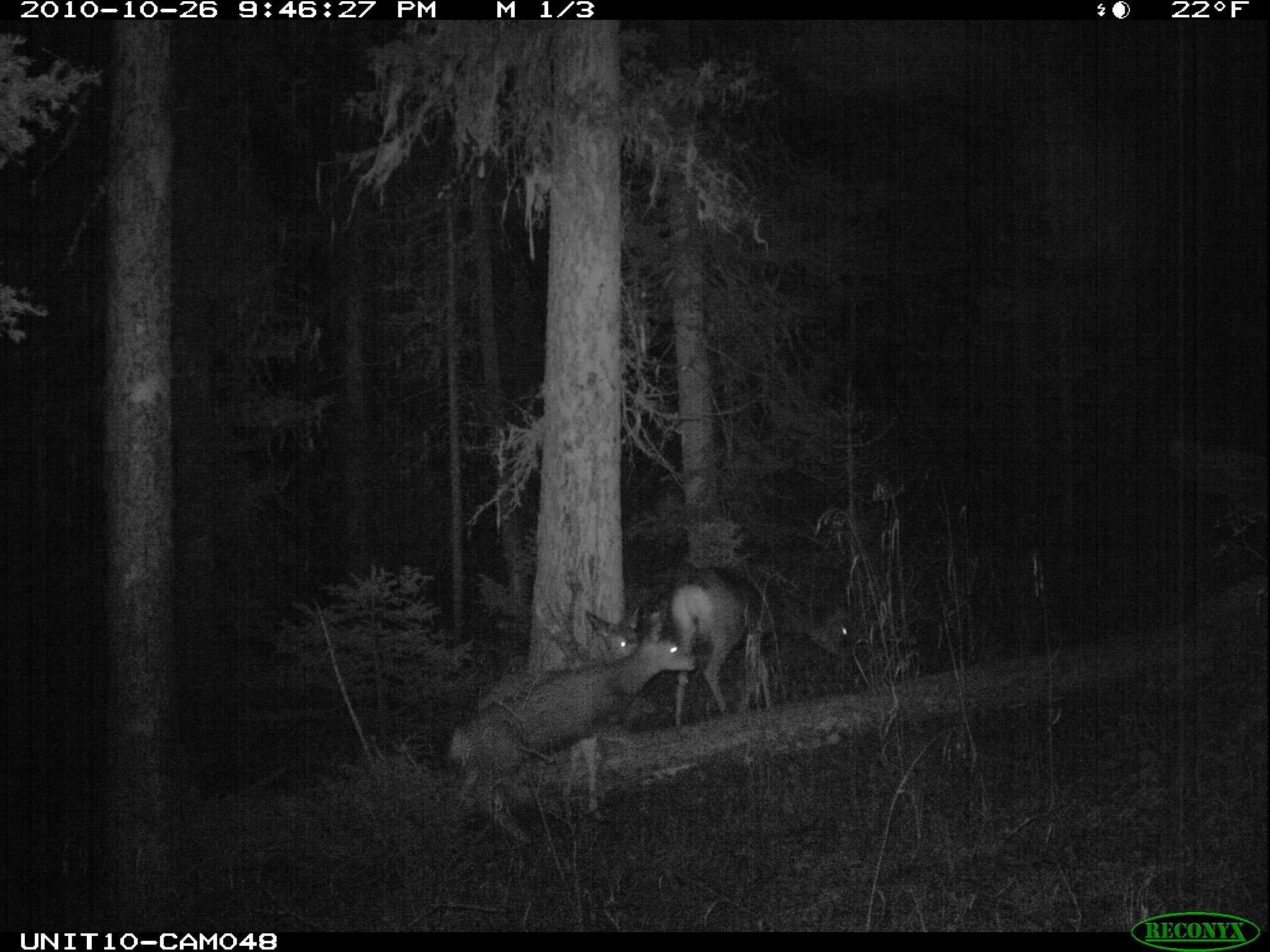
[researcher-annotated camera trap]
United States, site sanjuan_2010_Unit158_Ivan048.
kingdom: Animalia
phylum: Chordata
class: Mammalia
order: Artiodactyla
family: Cervidae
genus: Odocoileus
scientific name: Odocoileus hemionus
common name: mule deer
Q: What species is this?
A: Odocoileus hemionus (mule deer).